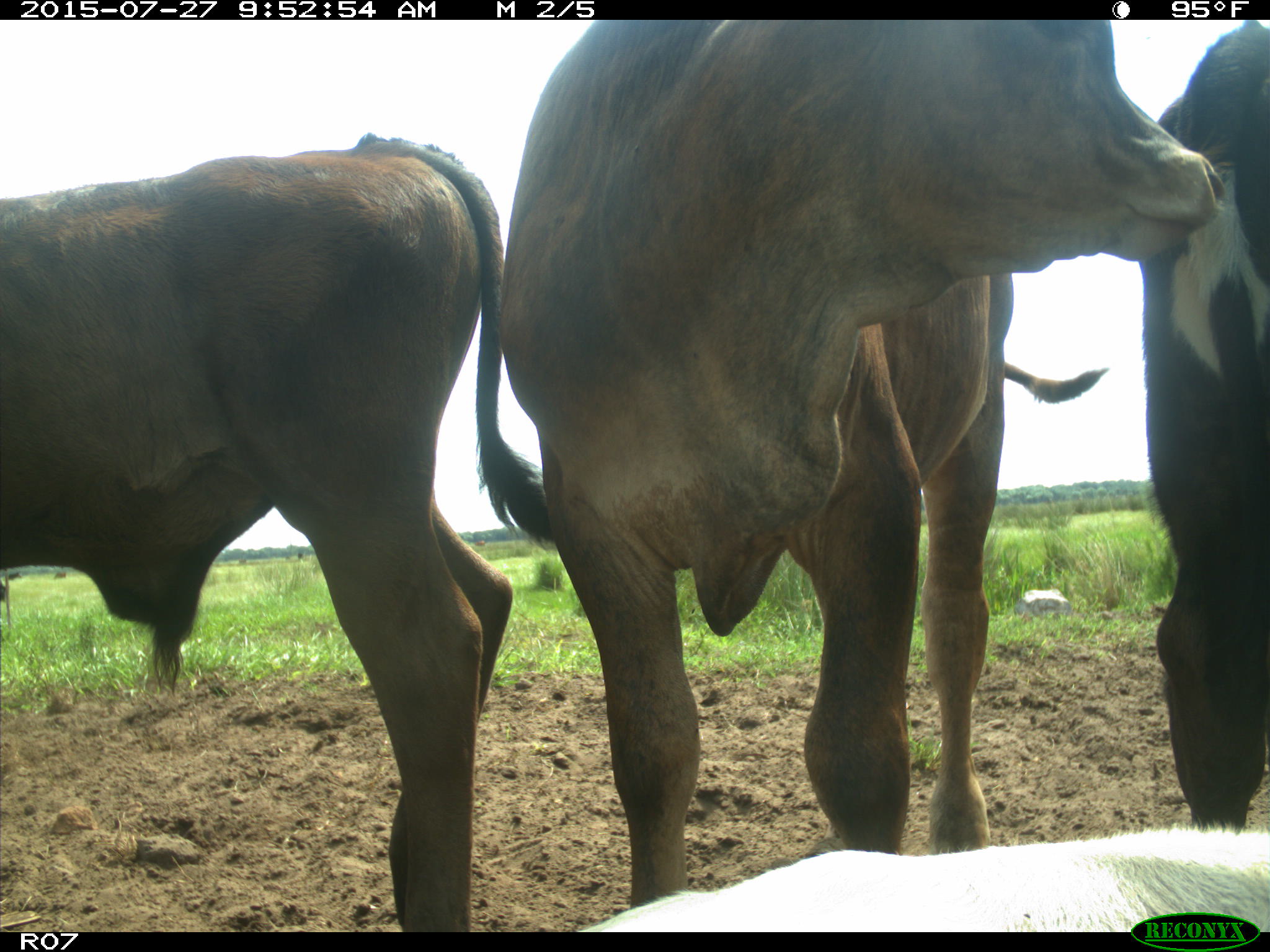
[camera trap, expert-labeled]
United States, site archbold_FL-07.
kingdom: Animalia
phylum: Chordata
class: Mammalia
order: Artiodactyla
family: Bovidae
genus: Bos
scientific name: Bos taurus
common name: domestic cow